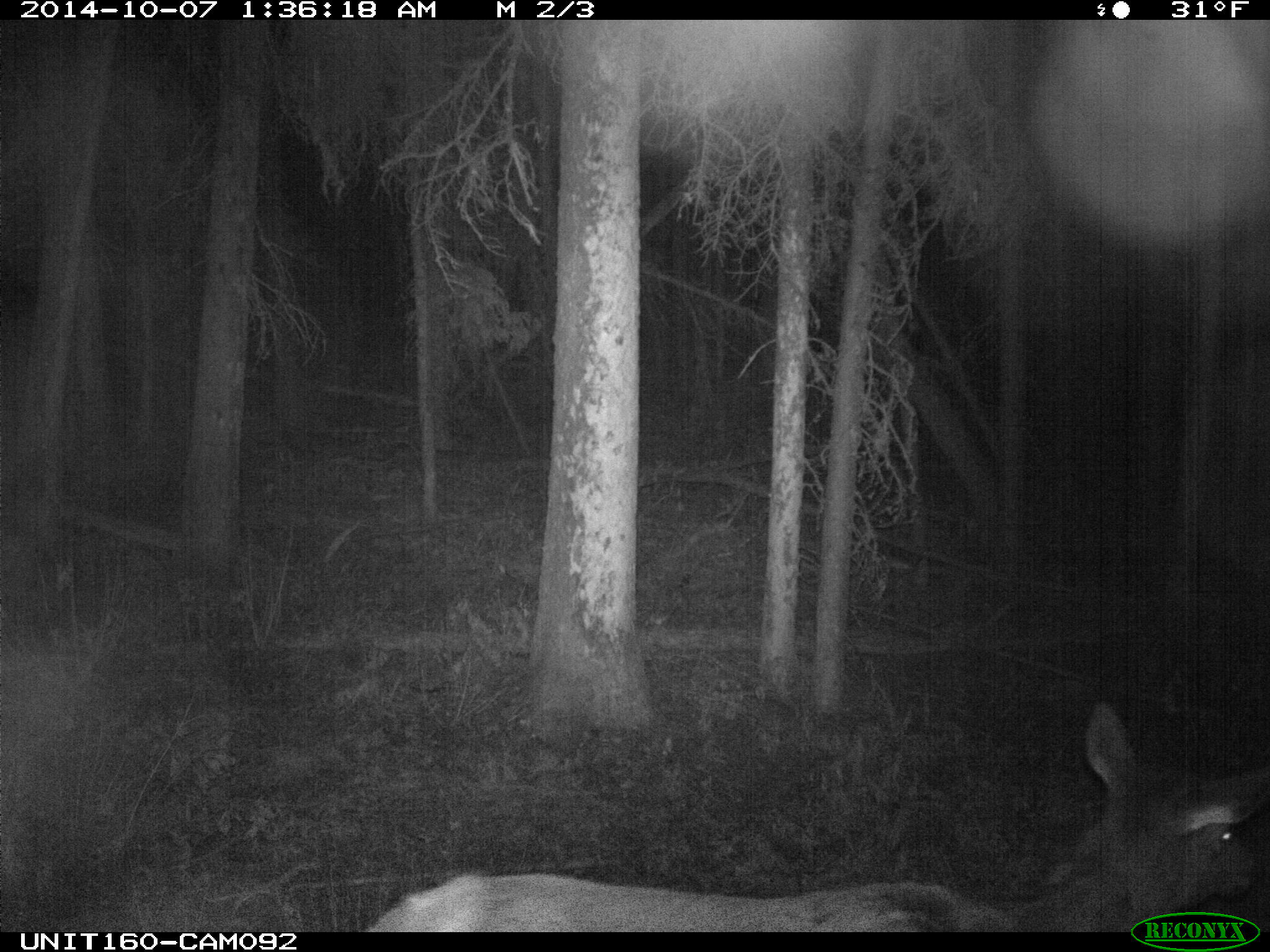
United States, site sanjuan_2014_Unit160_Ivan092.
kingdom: Animalia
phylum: Chordata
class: Mammalia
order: Artiodactyla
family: Cervidae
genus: Cervus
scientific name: Cervus elaphus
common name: red deer